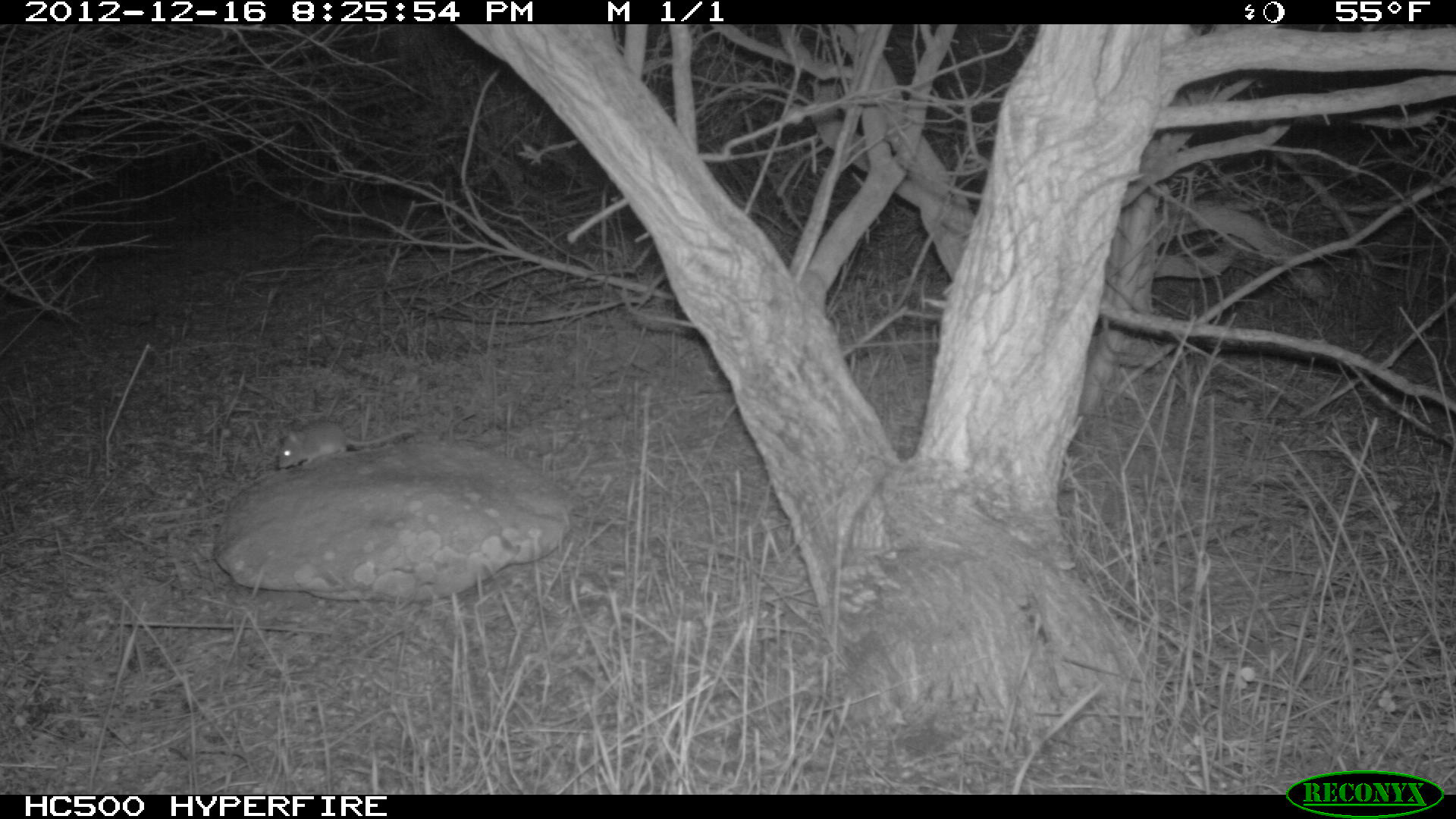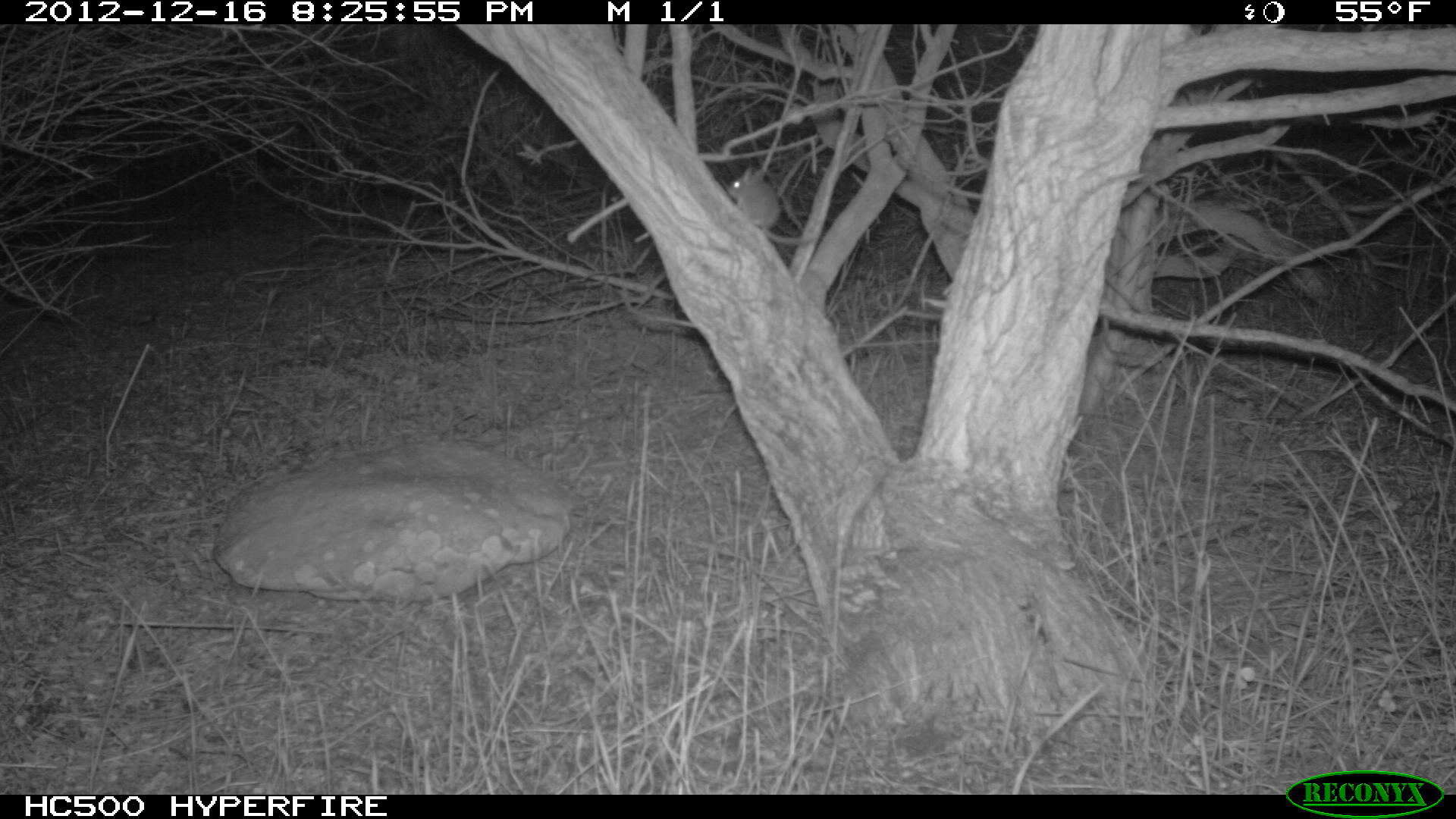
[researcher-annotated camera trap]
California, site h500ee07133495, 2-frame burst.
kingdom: Animalia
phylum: Chordata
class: Mammalia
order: Rodentia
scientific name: Rodentia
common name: rodent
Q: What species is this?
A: Rodent (Rodentia).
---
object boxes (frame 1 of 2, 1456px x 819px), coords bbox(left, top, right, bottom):
rodent: bbox(278, 422, 416, 468)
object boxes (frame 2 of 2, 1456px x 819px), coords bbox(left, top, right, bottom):
rodent: bbox(726, 166, 818, 245)